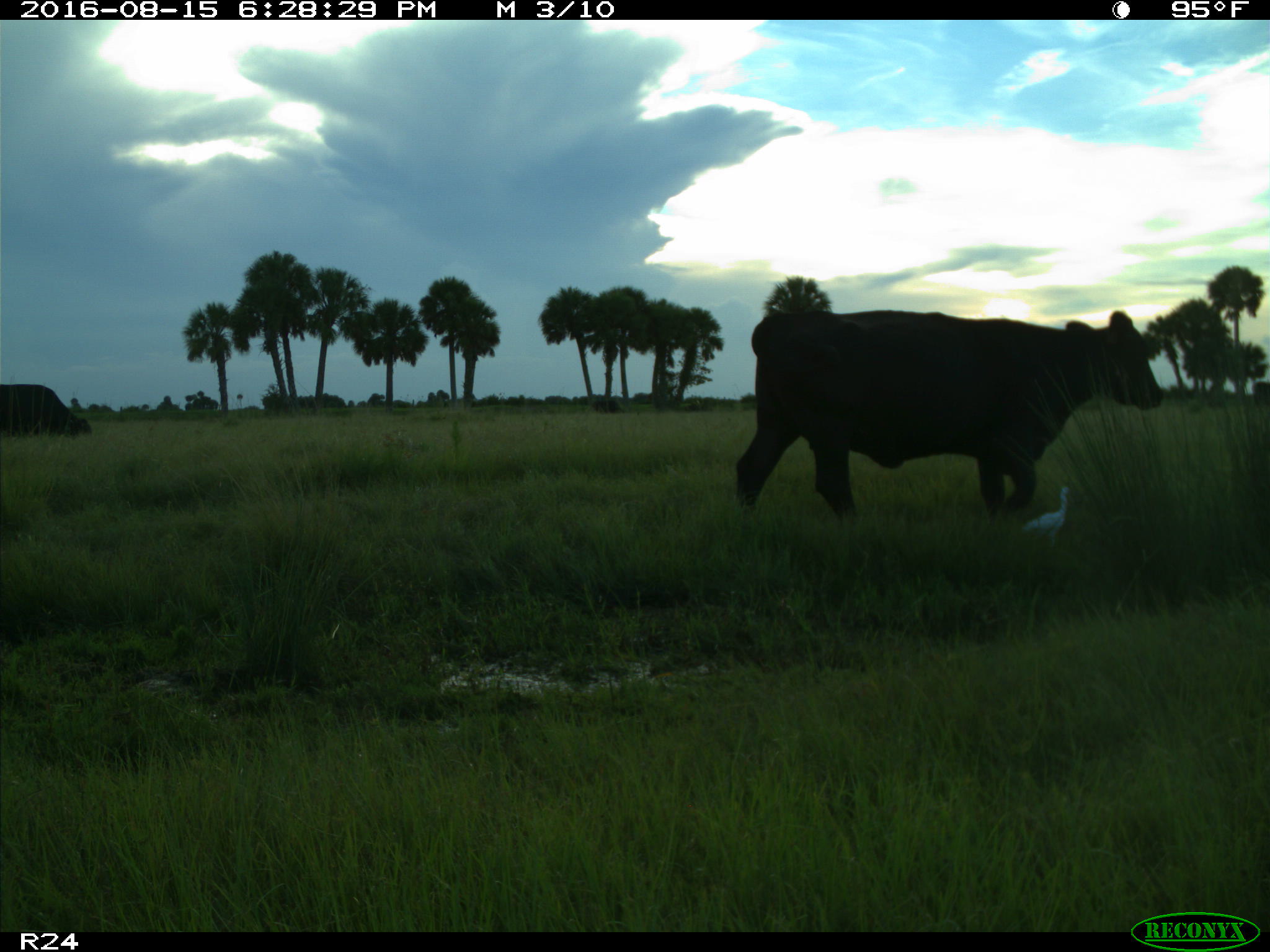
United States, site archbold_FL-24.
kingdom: Animalia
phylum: Chordata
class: Mammalia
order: Artiodactyla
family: Bovidae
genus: Bos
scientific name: Bos taurus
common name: domestic cow